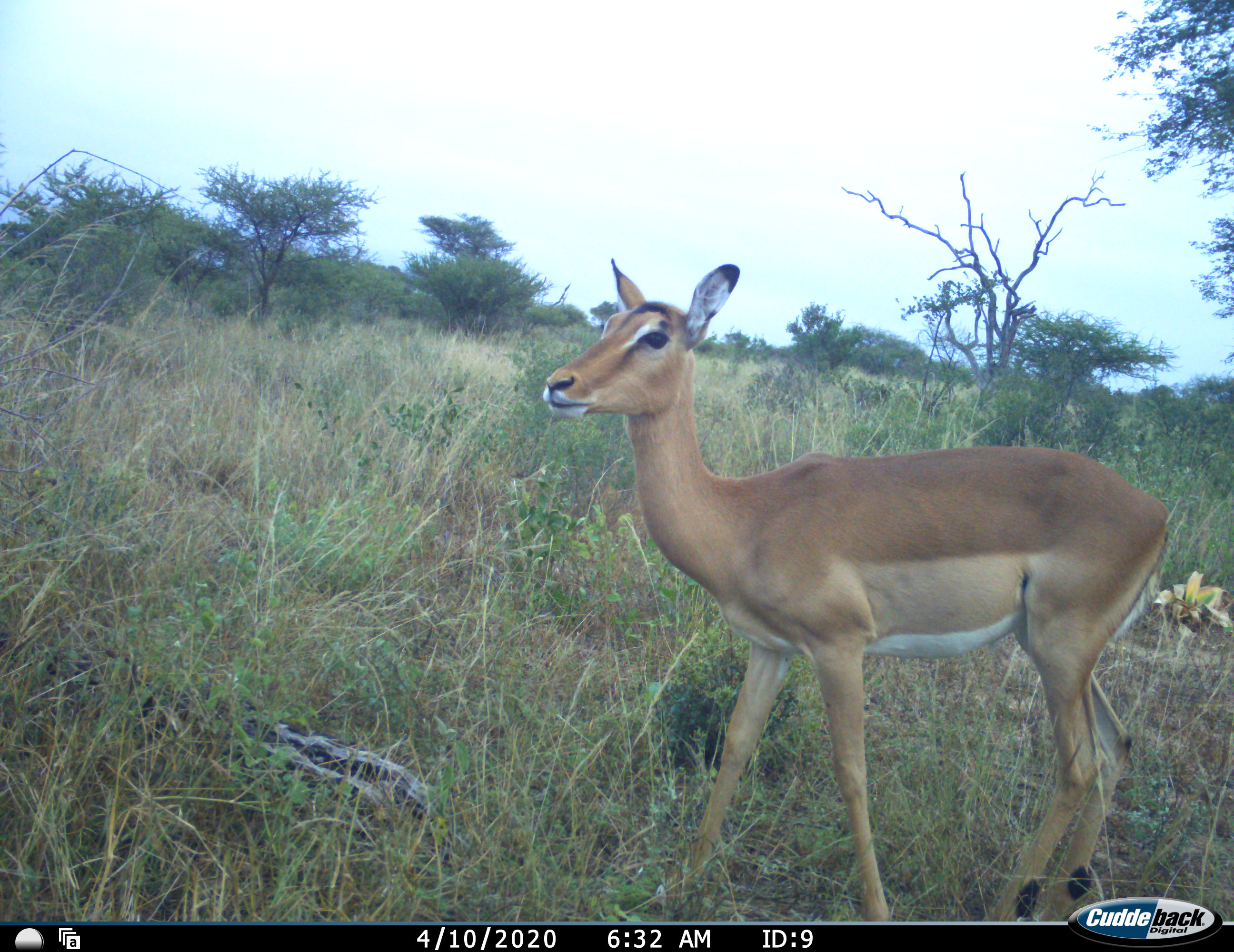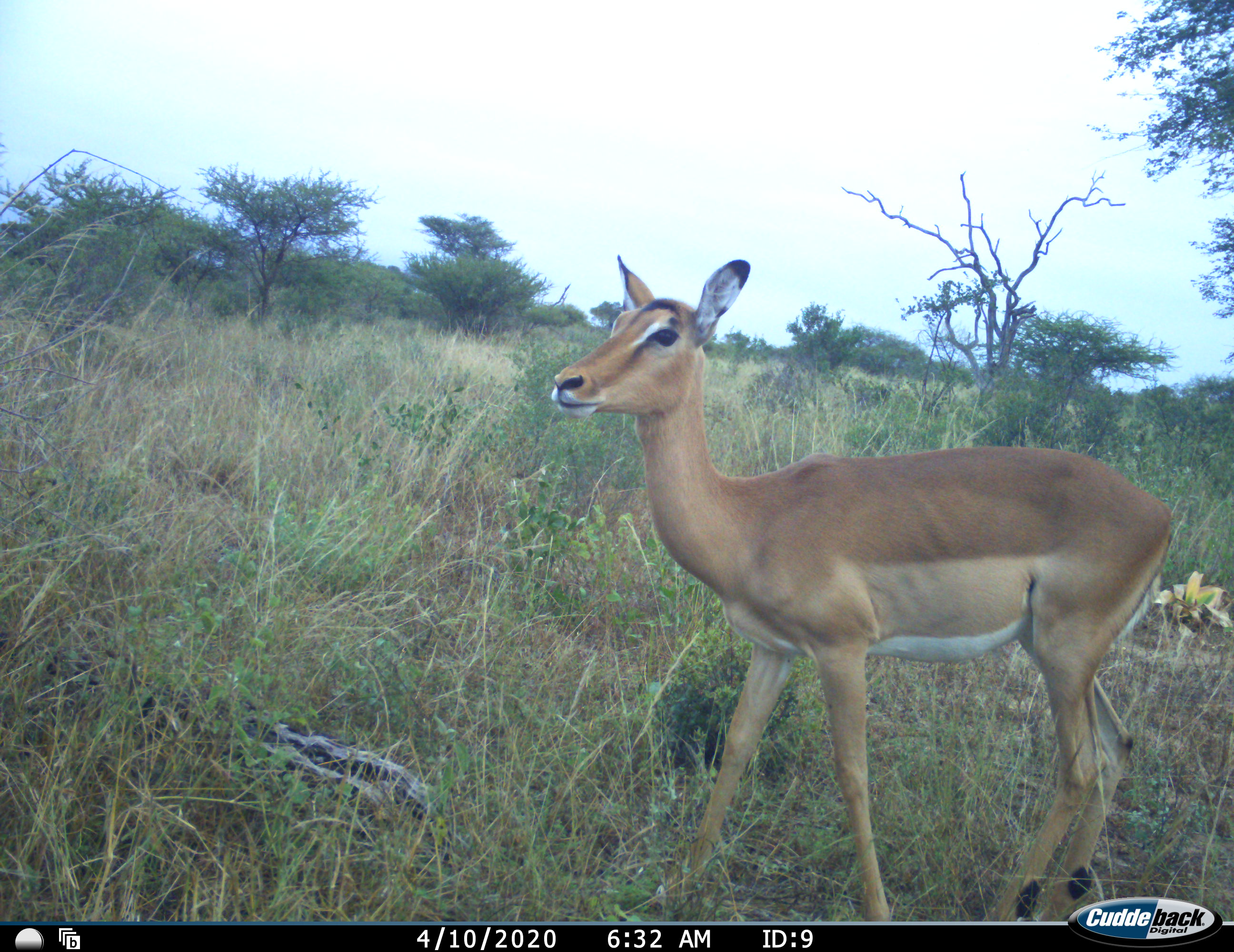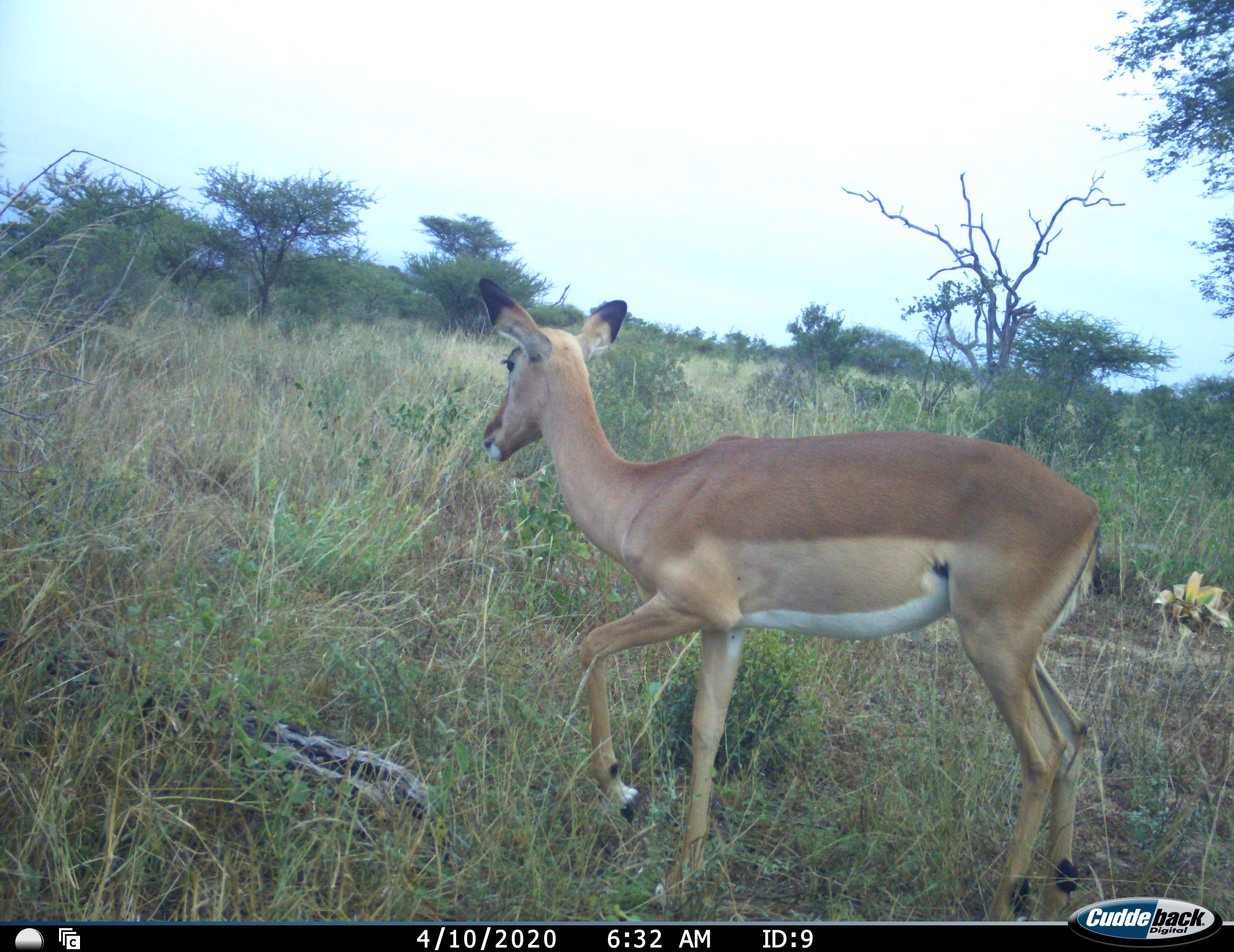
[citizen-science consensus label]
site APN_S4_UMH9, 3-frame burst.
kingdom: Animalia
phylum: Chordata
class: Mammalia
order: Artiodactyla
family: Bovidae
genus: Aepyceros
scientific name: Aepyceros melampus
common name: impala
Impala (Aepyceros melampus), count 1. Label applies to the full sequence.